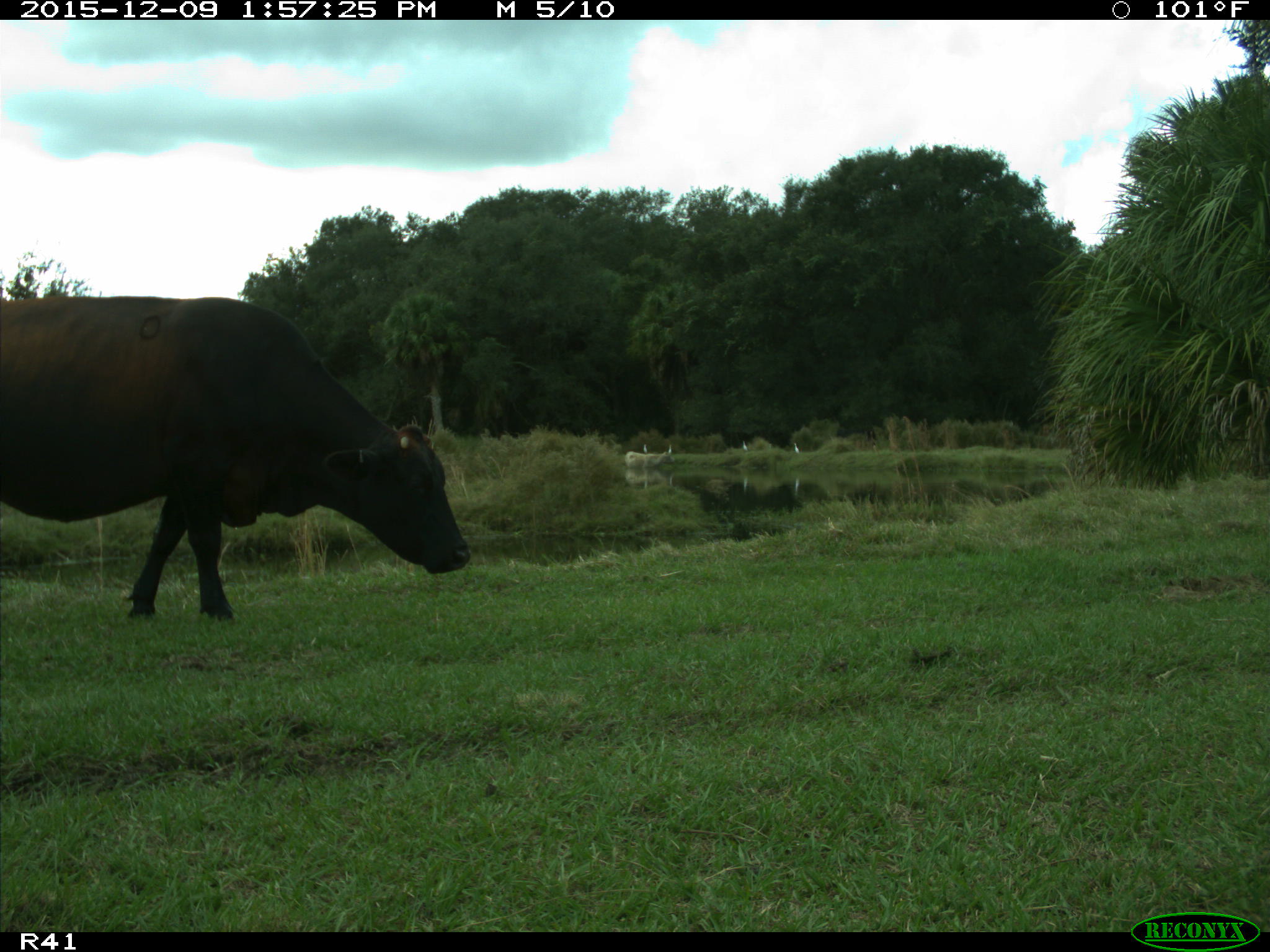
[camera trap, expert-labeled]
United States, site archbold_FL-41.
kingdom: Animalia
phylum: Chordata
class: Mammalia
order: Artiodactyla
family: Bovidae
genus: Bos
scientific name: Bos taurus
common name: domestic cow